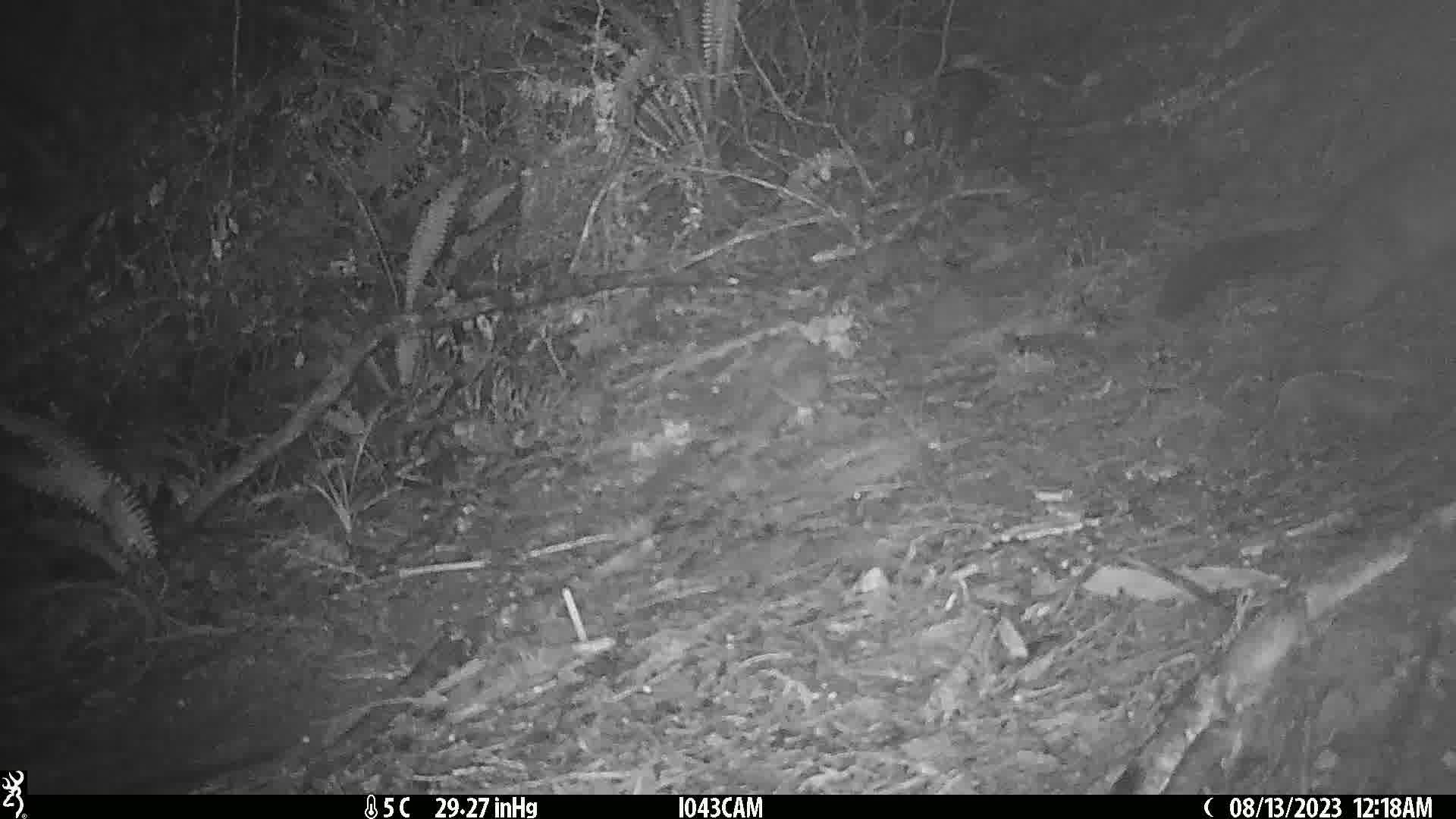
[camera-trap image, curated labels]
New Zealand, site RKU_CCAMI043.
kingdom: Animalia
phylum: Chordata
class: Mammalia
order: Diprotodontia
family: Phalangeridae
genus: Trichosurus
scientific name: Trichosurus vulpecula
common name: common brushtail possum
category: possum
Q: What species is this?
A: Possum (common brushtail possum) (Trichosurus vulpecula).